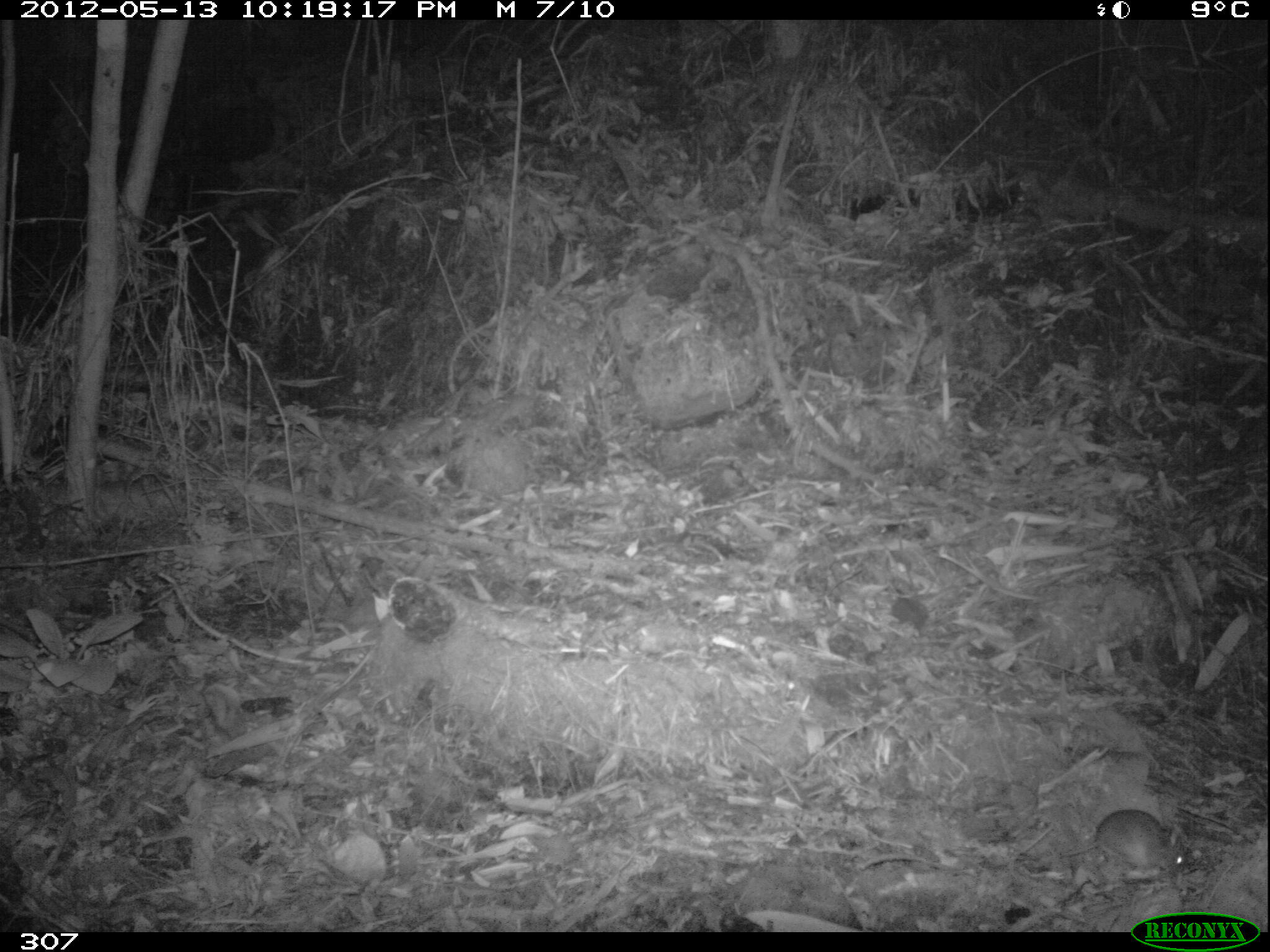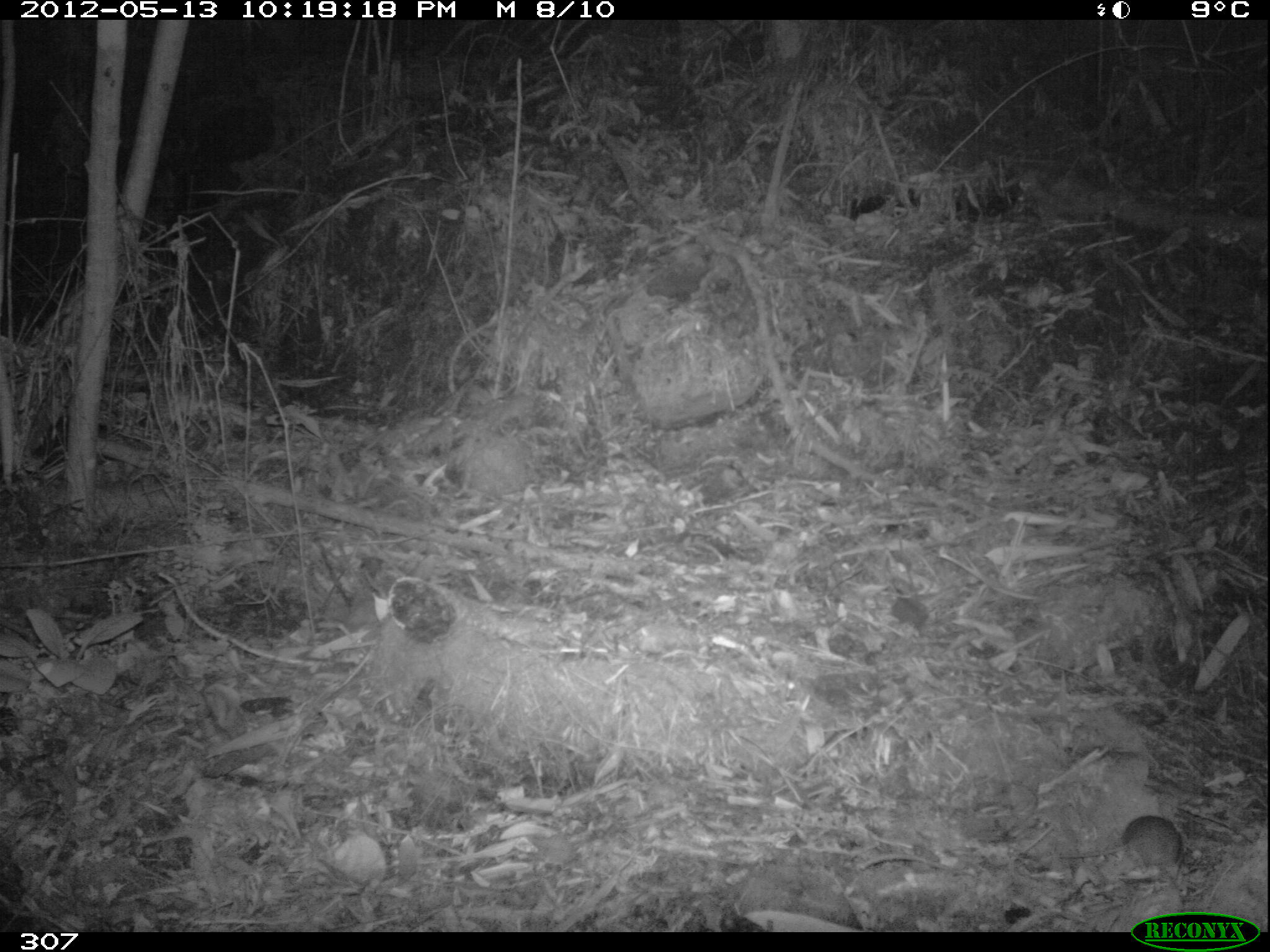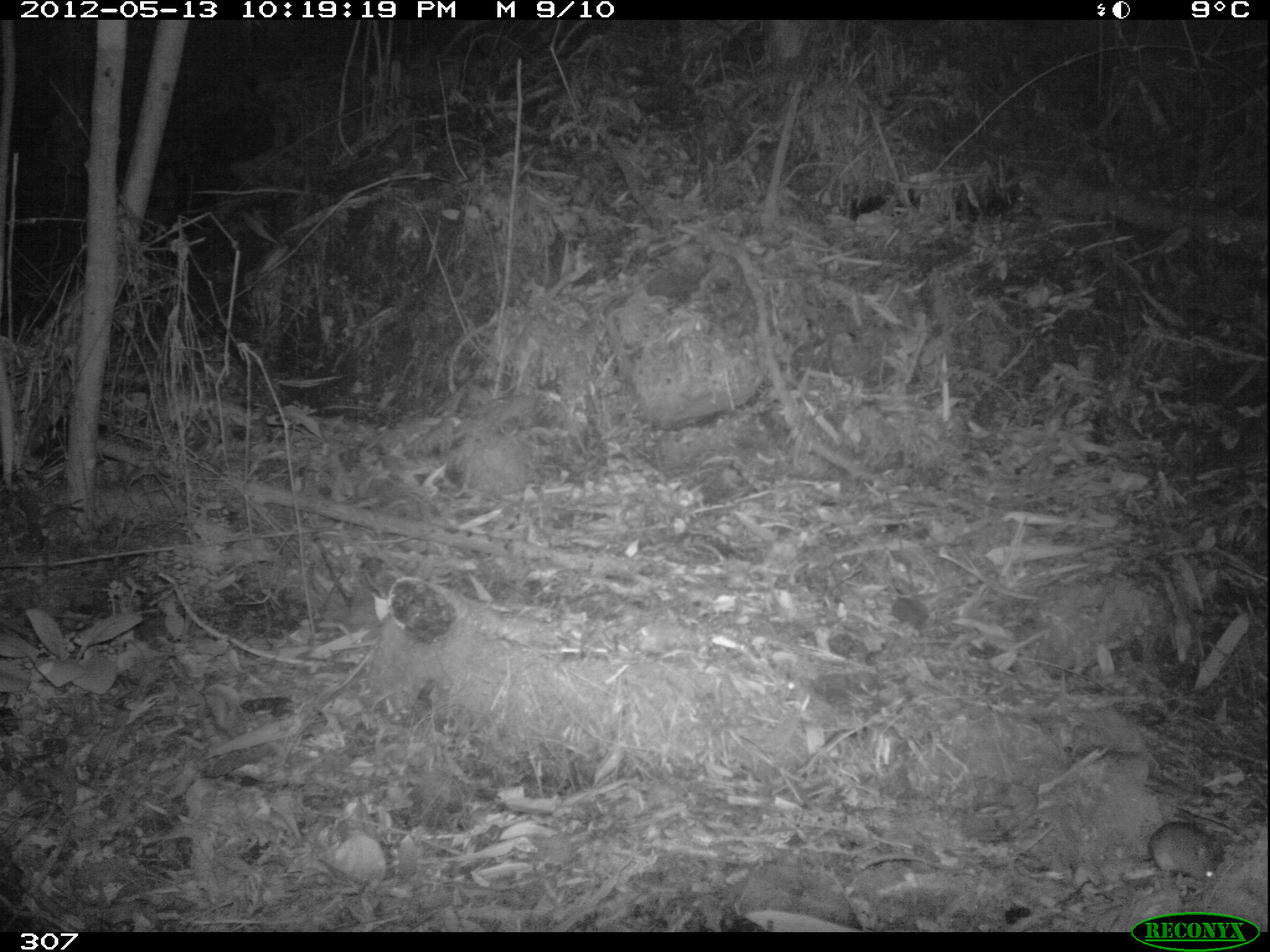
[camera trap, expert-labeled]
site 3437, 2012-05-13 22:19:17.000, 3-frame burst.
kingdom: Animalia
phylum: Chordata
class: Mammalia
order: Rodentia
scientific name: Rodentia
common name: rodents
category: unknown rodent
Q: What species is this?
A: Unknown rodent (rodents) (Rodentia).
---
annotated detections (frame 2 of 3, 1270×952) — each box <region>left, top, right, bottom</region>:
unknown rodent: <region>1059, 813, 1181, 866</region>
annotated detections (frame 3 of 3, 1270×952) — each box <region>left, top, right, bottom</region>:
unknown rodent: <region>1147, 822, 1222, 881</region>